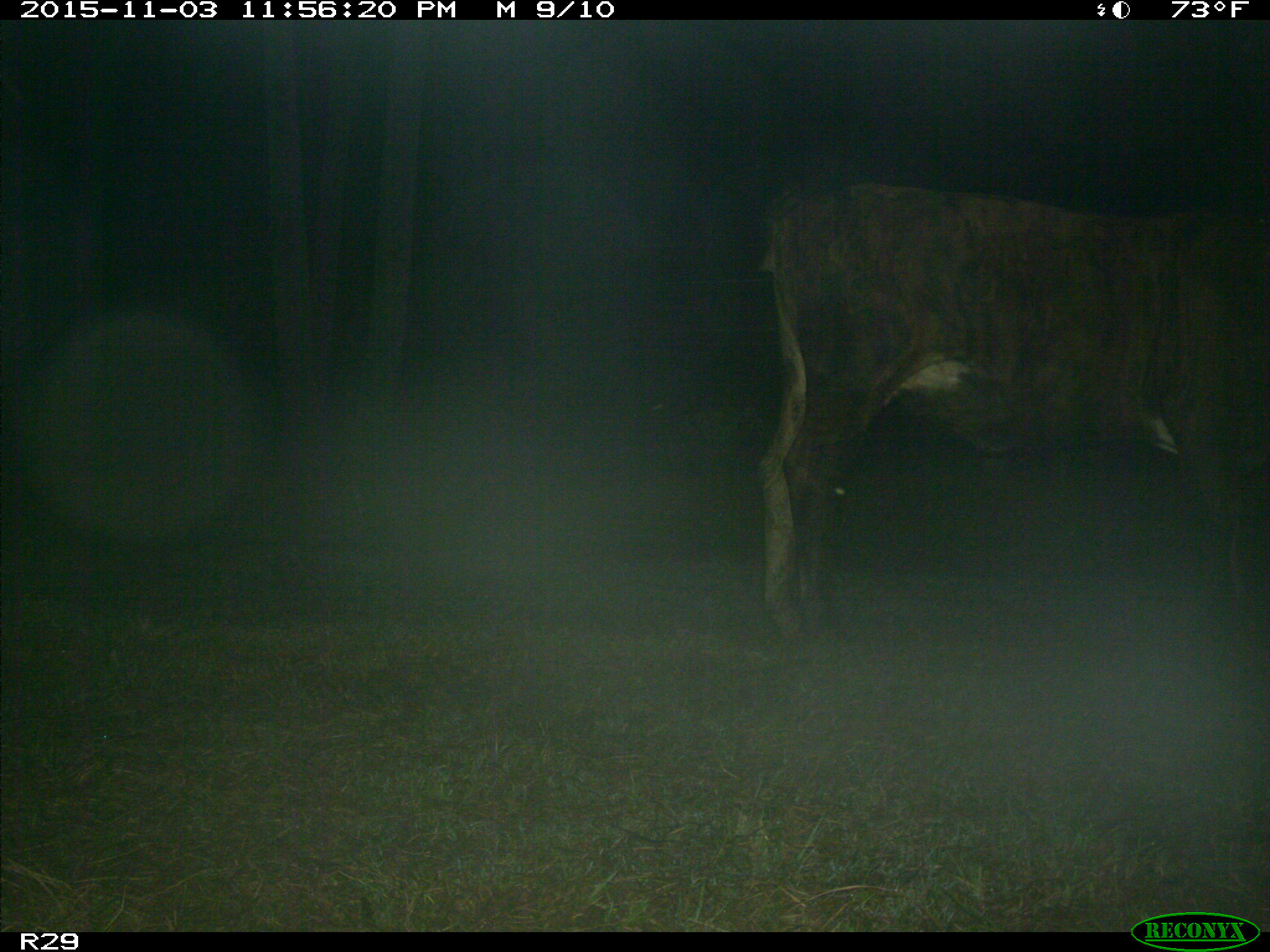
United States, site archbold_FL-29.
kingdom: Animalia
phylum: Chordata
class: Mammalia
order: Artiodactyla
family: Bovidae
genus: Bos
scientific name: Bos taurus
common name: domestic cow